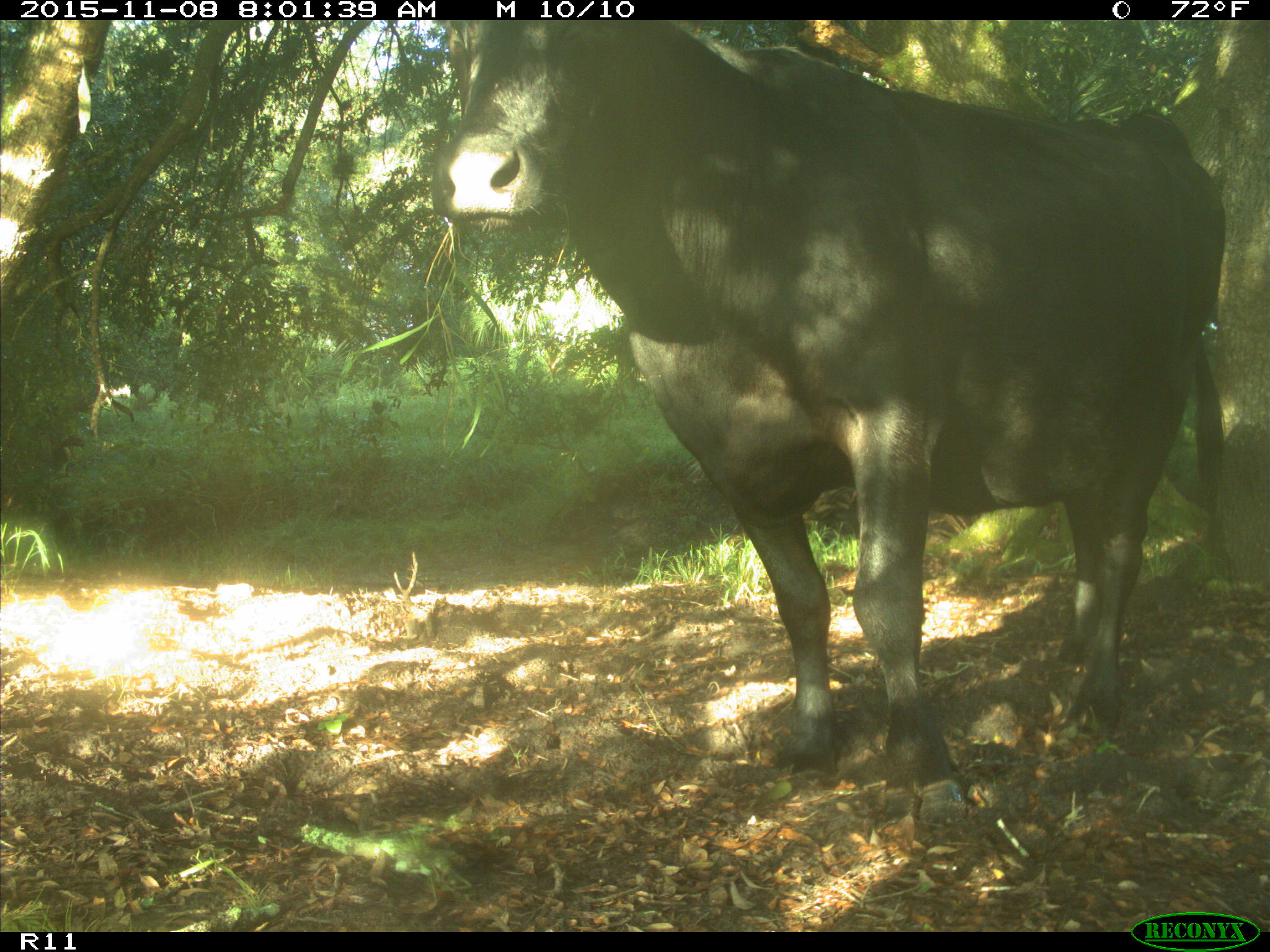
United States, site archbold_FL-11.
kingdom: Animalia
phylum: Chordata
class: Mammalia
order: Artiodactyla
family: Bovidae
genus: Bos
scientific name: Bos taurus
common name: domestic cow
Bos taurus (domestic cow).